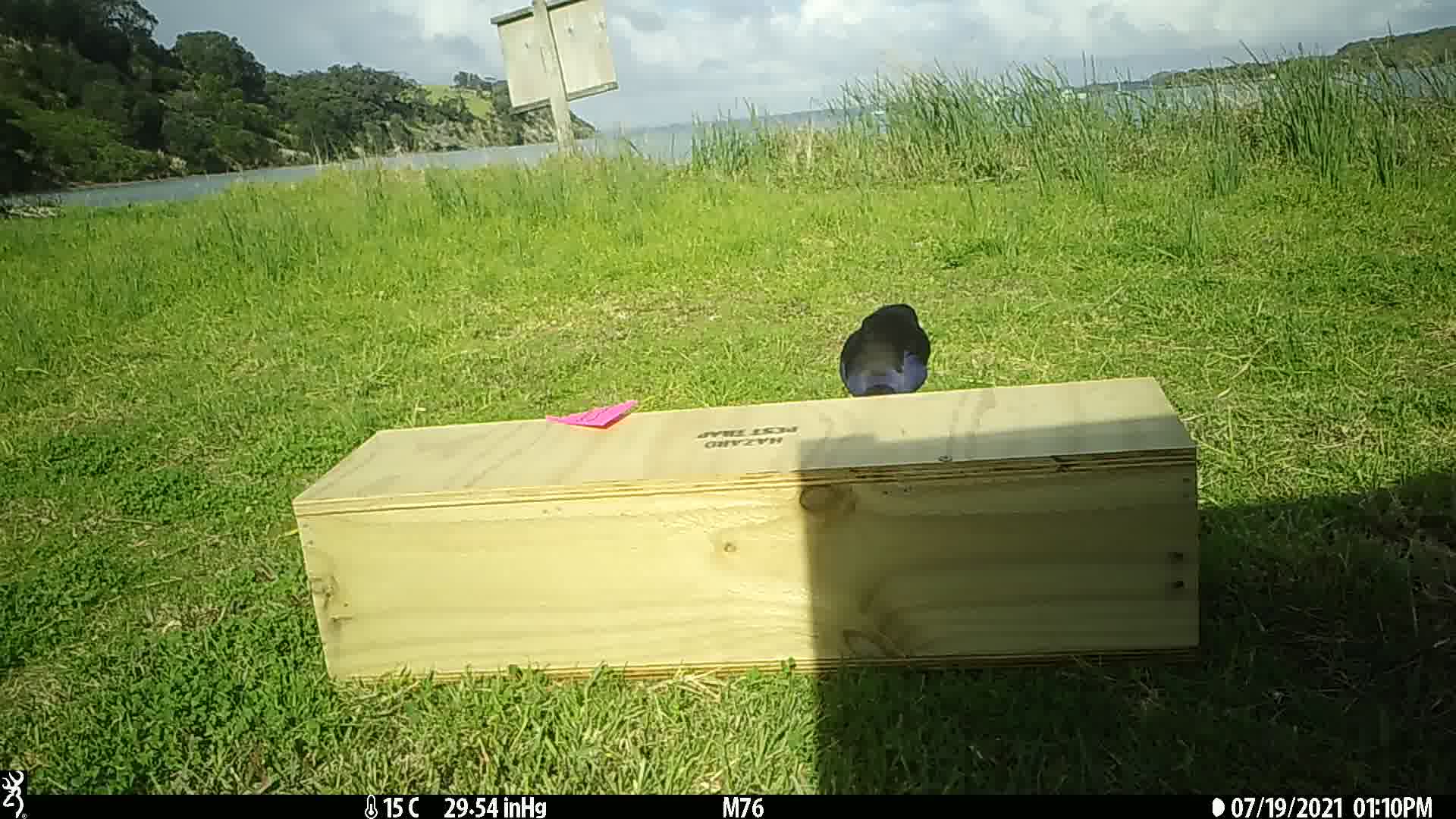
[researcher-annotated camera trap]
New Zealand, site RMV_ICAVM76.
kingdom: Animalia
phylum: Chordata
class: Aves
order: Gruiformes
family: Rallidae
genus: Porphyrio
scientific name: Porphyrio melanotus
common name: australasian swamphen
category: pukeko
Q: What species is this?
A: Pukeko (australasian swamphen) (Porphyrio melanotus).